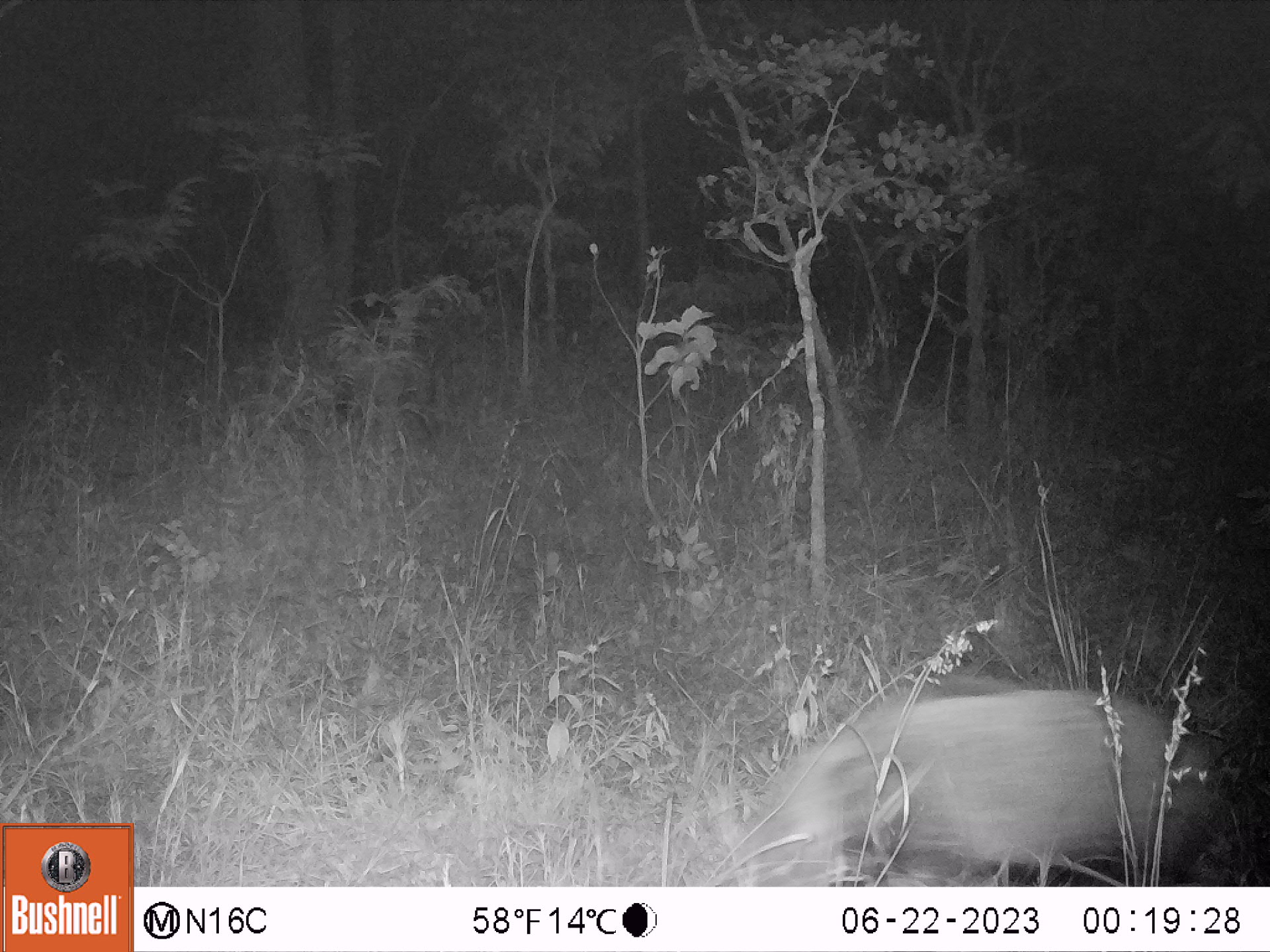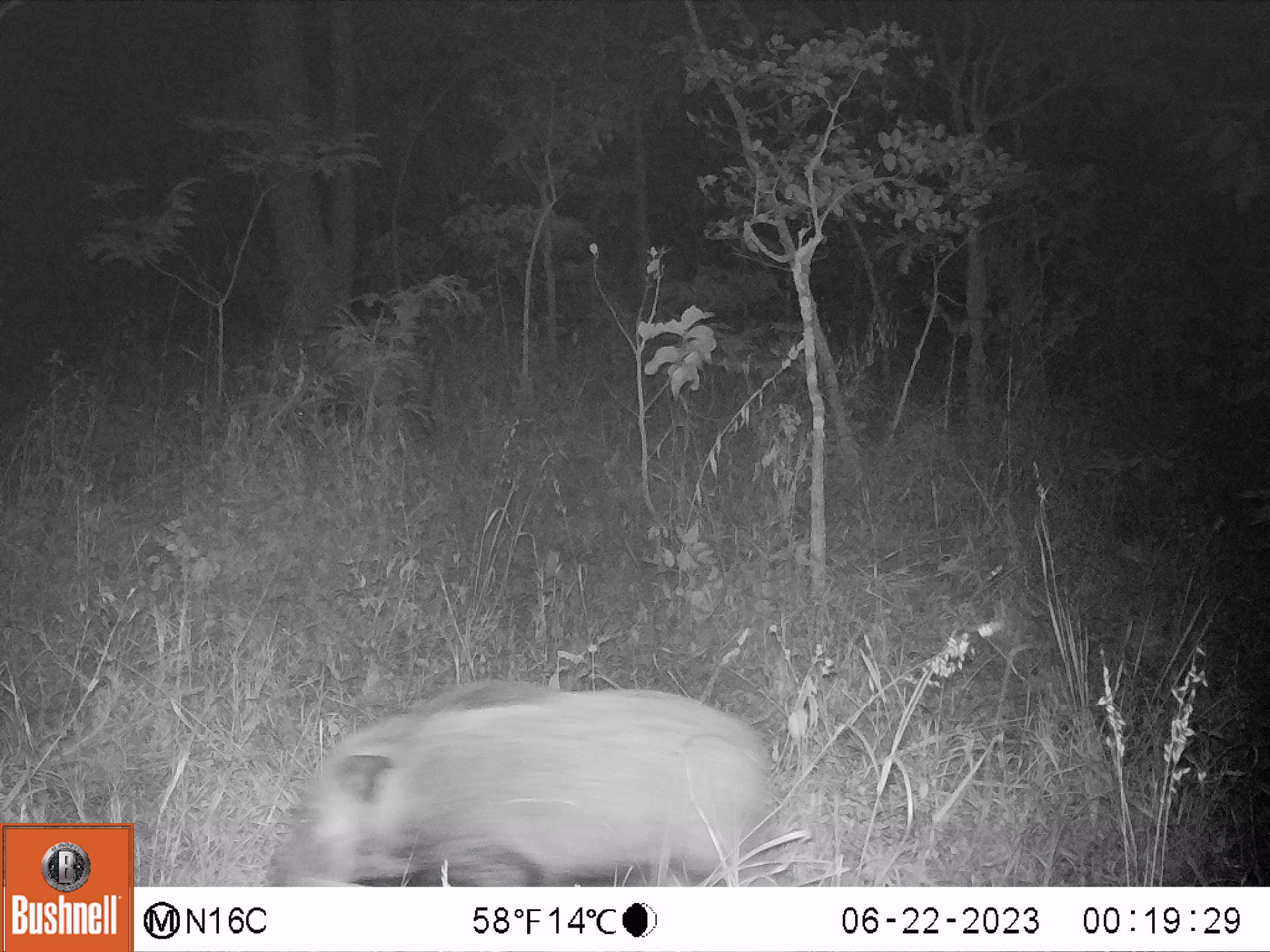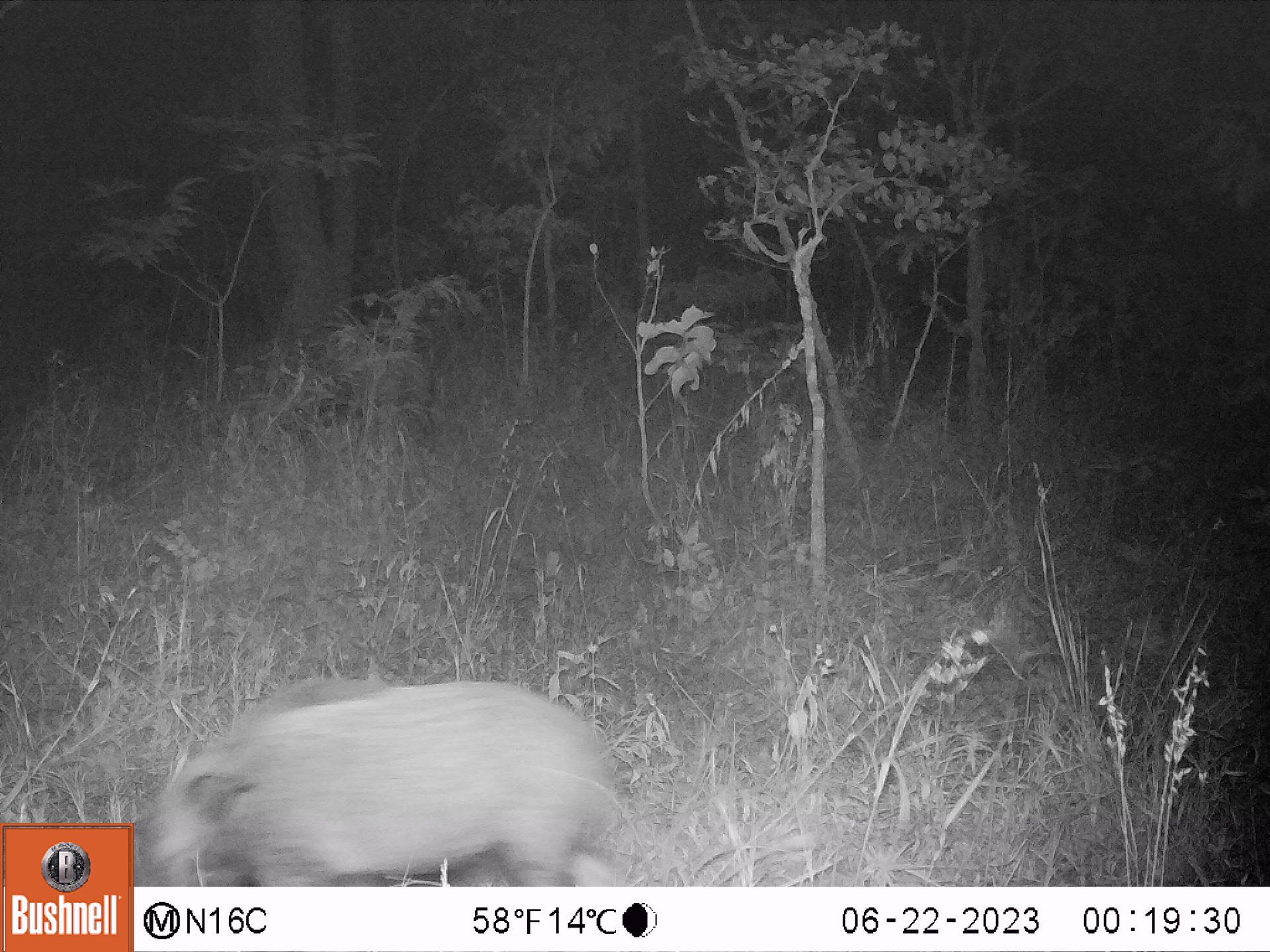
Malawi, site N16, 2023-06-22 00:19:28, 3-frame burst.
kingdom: Animalia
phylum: Chordata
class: Mammalia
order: Artiodactyla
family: Suidae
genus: Potamochoerus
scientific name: Potamochoerus larvatus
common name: bushpig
Bushpig (Potamochoerus larvatus), count 2.